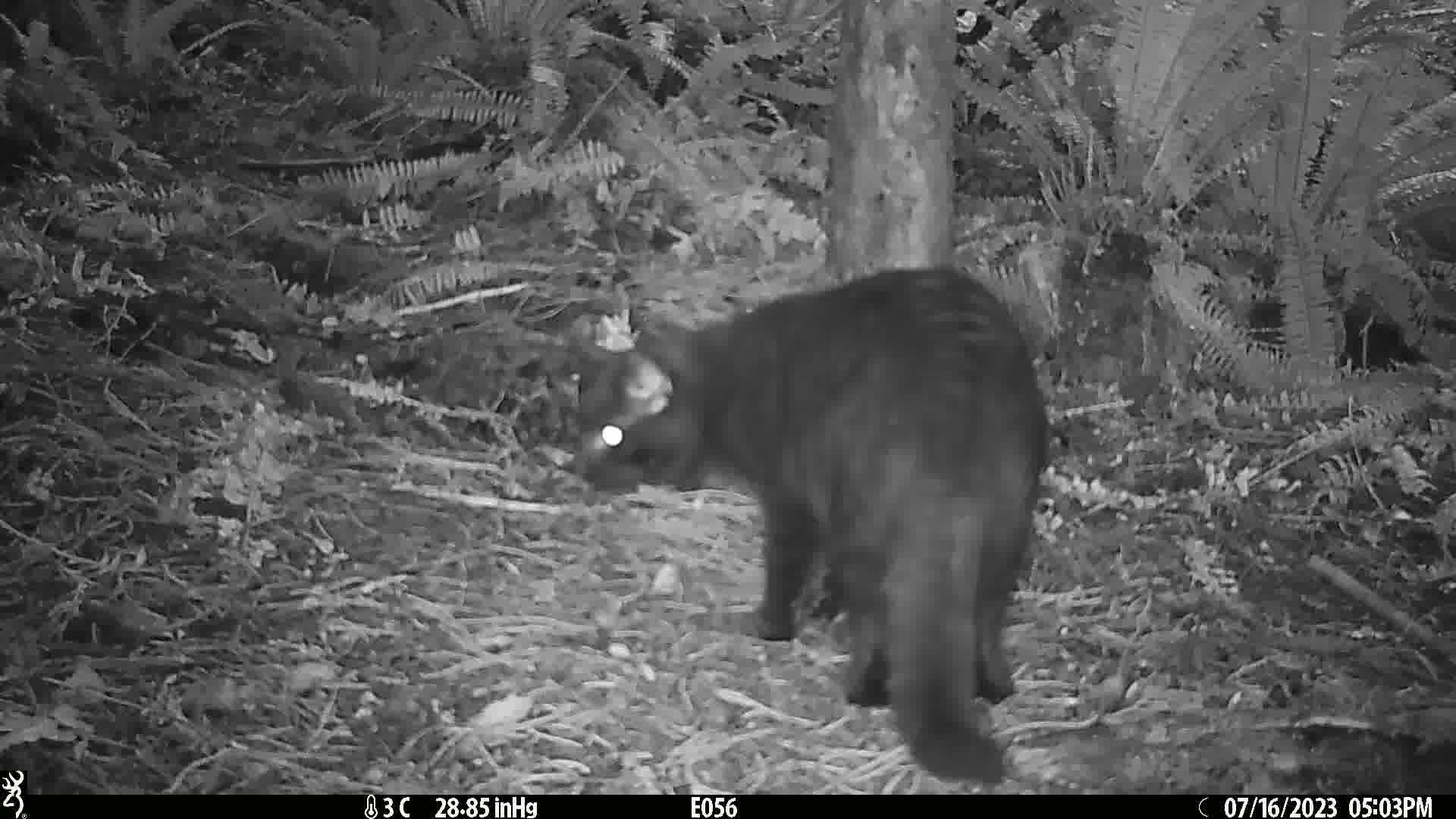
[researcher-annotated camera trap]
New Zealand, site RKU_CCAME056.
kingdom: Animalia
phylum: Chordata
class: Mammalia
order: Carnivora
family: Felidae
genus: Felis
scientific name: Felis catus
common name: domestic cat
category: cat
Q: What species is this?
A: Cat (domestic cat) (Felis catus).